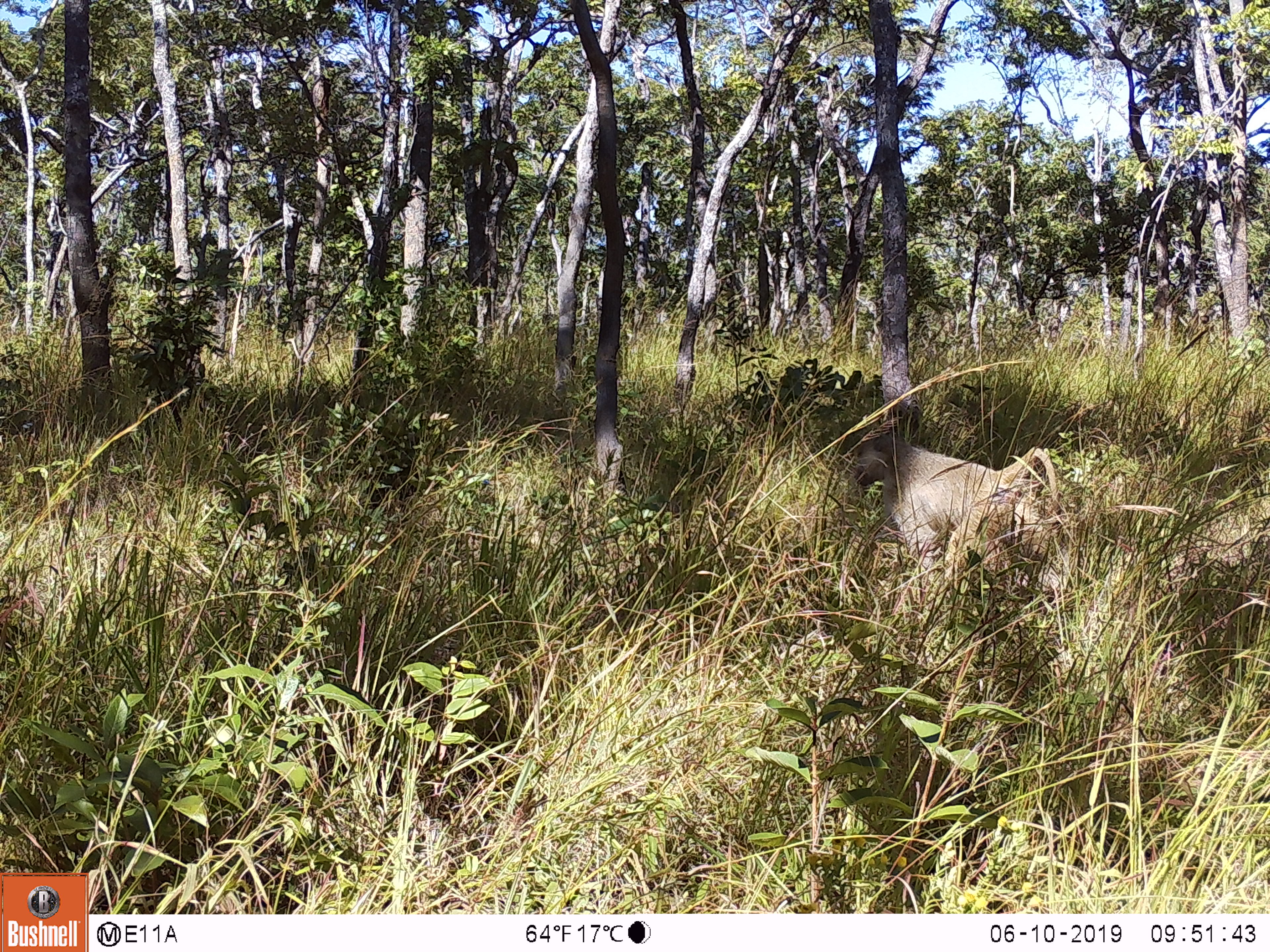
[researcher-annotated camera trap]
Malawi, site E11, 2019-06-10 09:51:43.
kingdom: Animalia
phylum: Chordata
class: Mammalia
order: Primates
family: Cercopithecidae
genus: Papio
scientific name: Papio cynocephalus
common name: yellow baboon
Yellow baboon (Papio cynocephalus), count 1.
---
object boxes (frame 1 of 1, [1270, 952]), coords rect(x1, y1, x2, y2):
yellow baboon: rect(840, 429, 1061, 567)